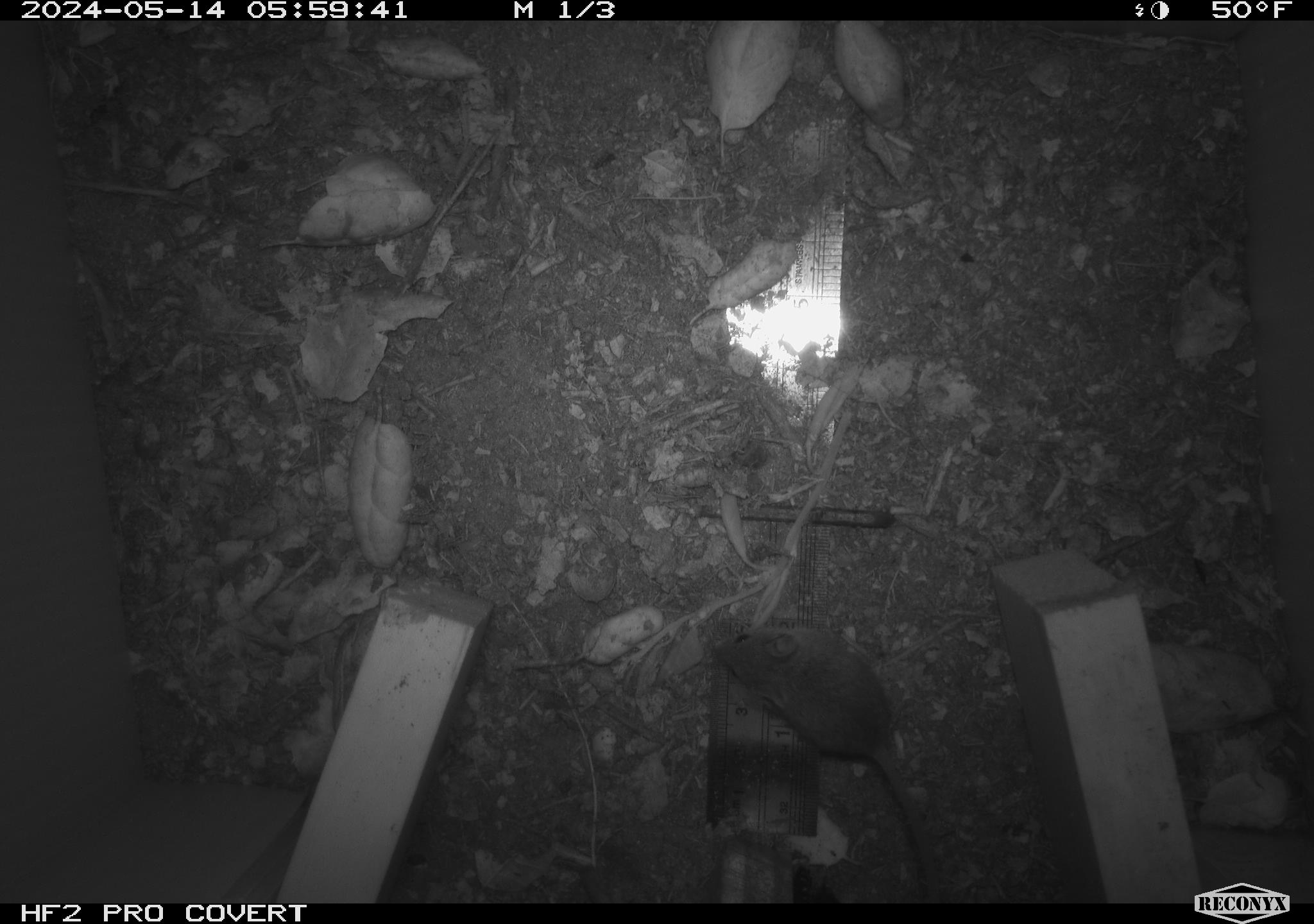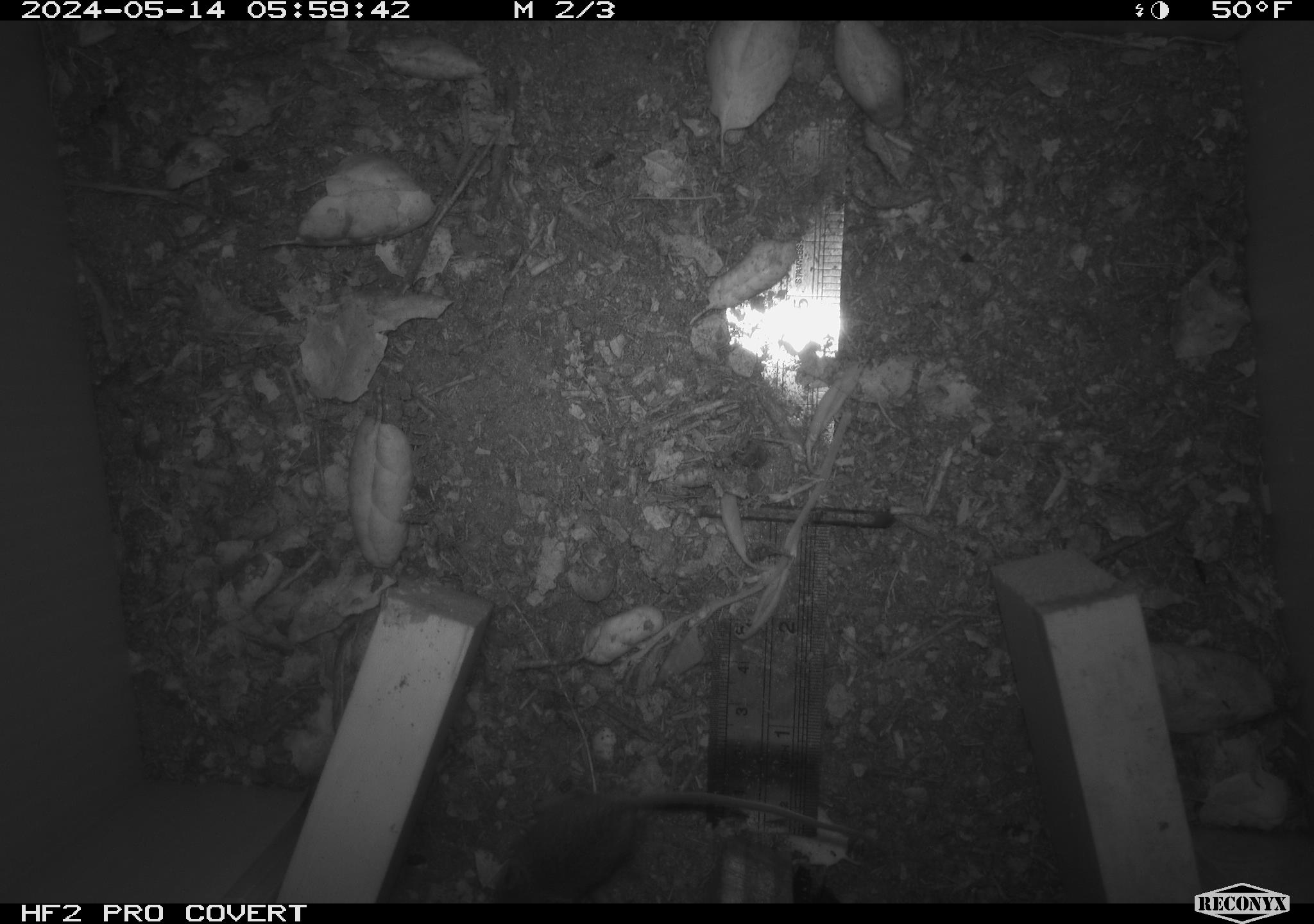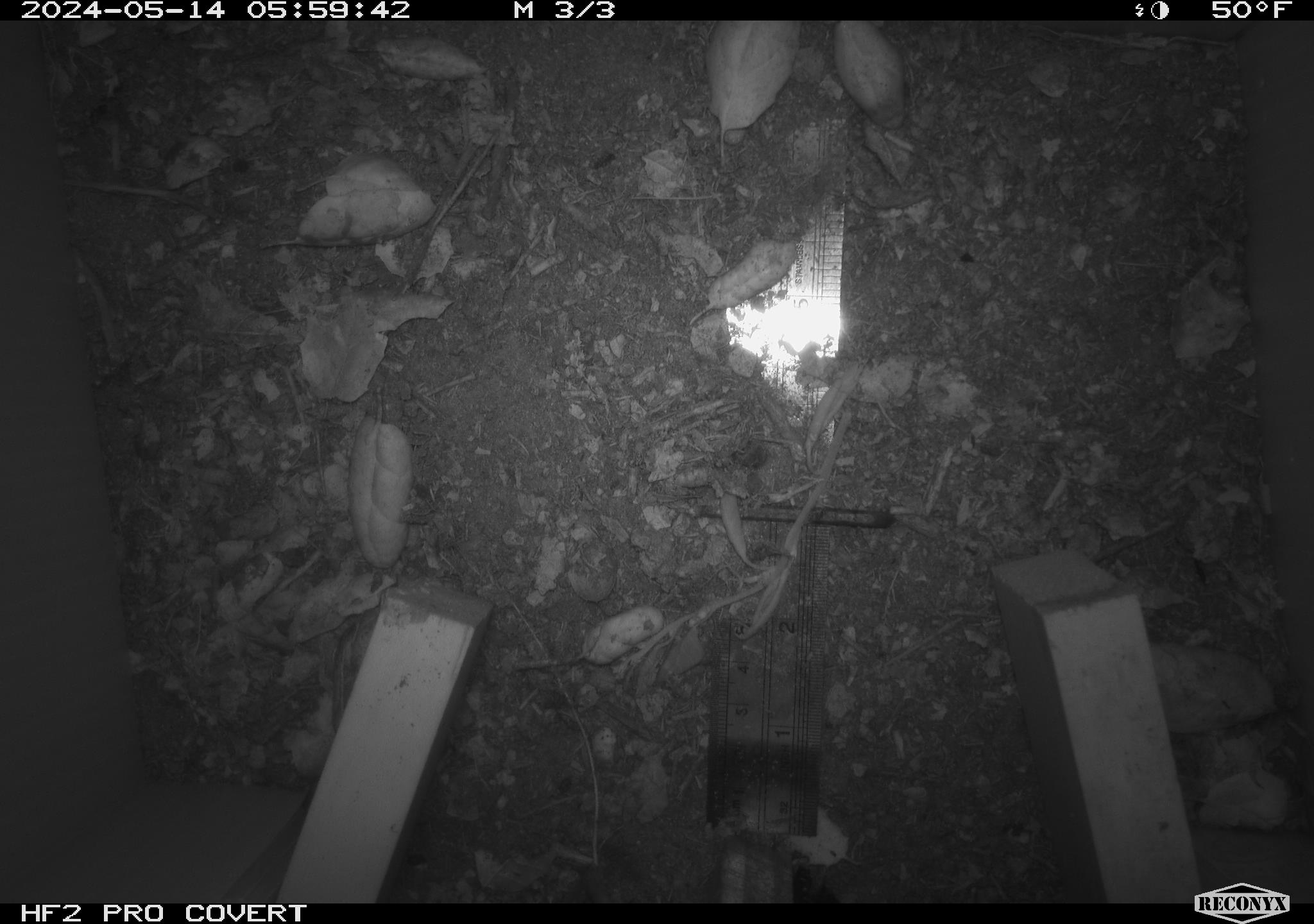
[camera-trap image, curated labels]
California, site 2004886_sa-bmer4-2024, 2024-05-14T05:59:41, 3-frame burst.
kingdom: Animalia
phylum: Chordata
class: Mammalia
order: Rodentia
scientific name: Rodentia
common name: mouse species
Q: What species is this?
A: Mouse species (Rodentia).